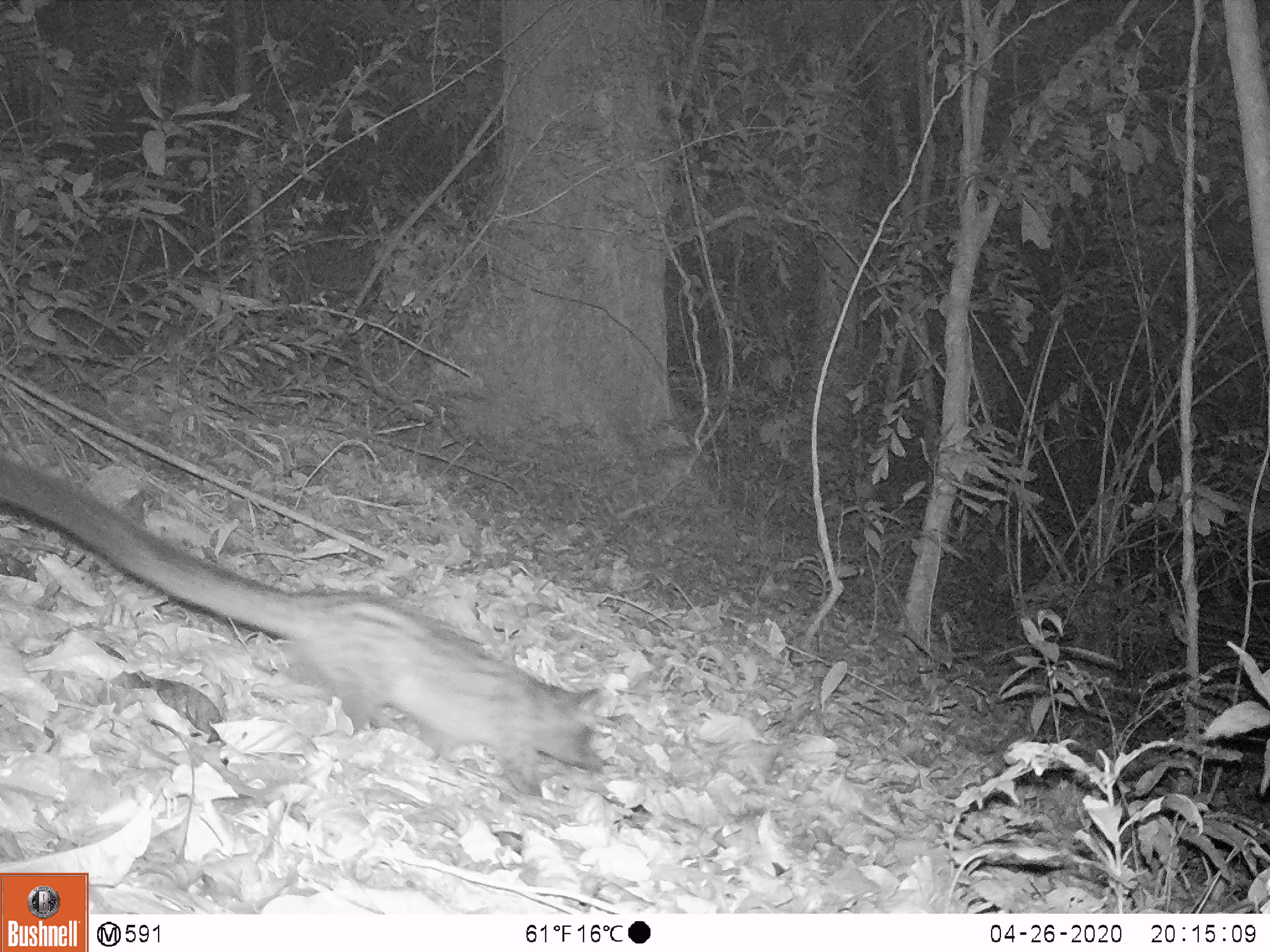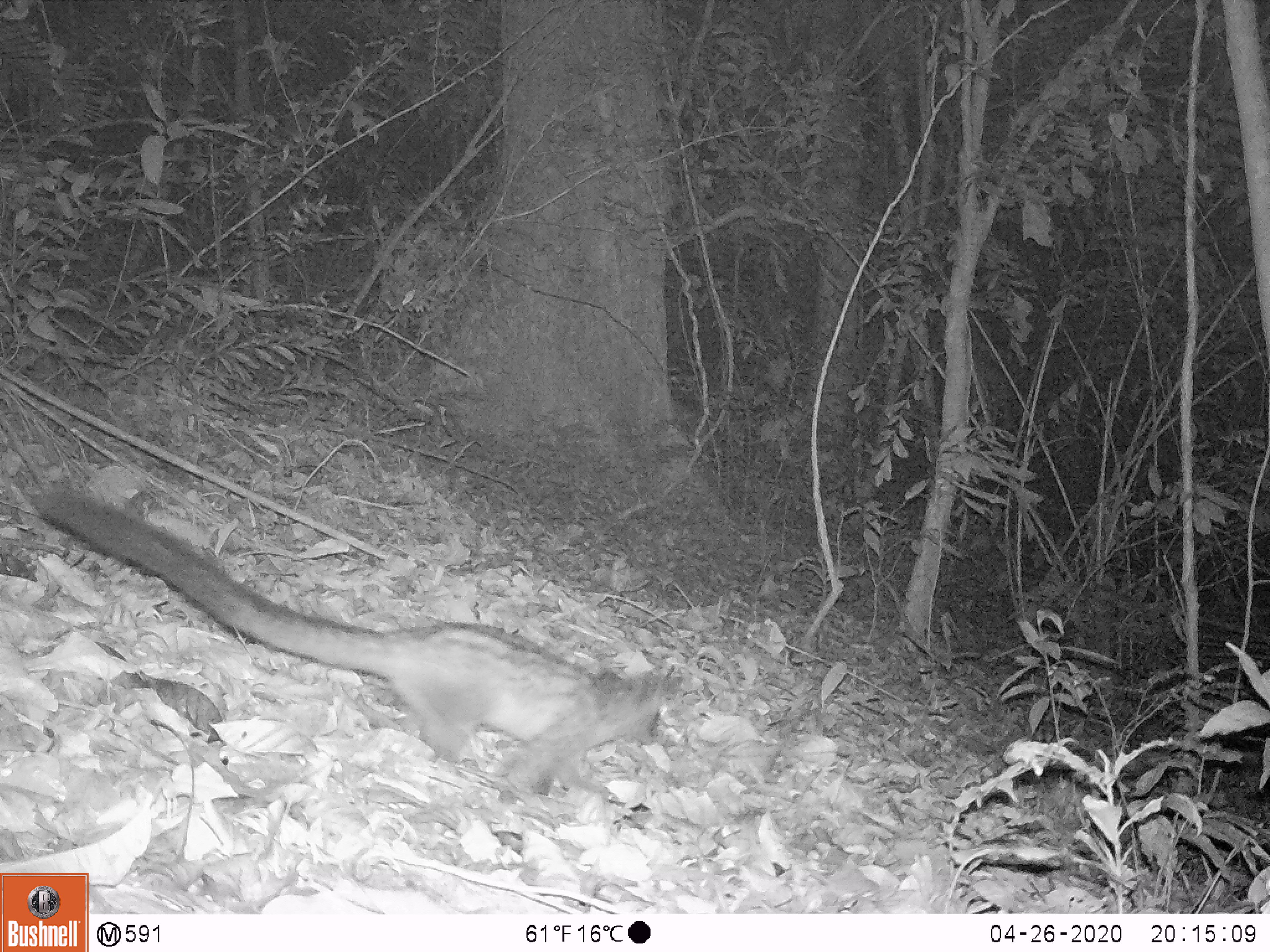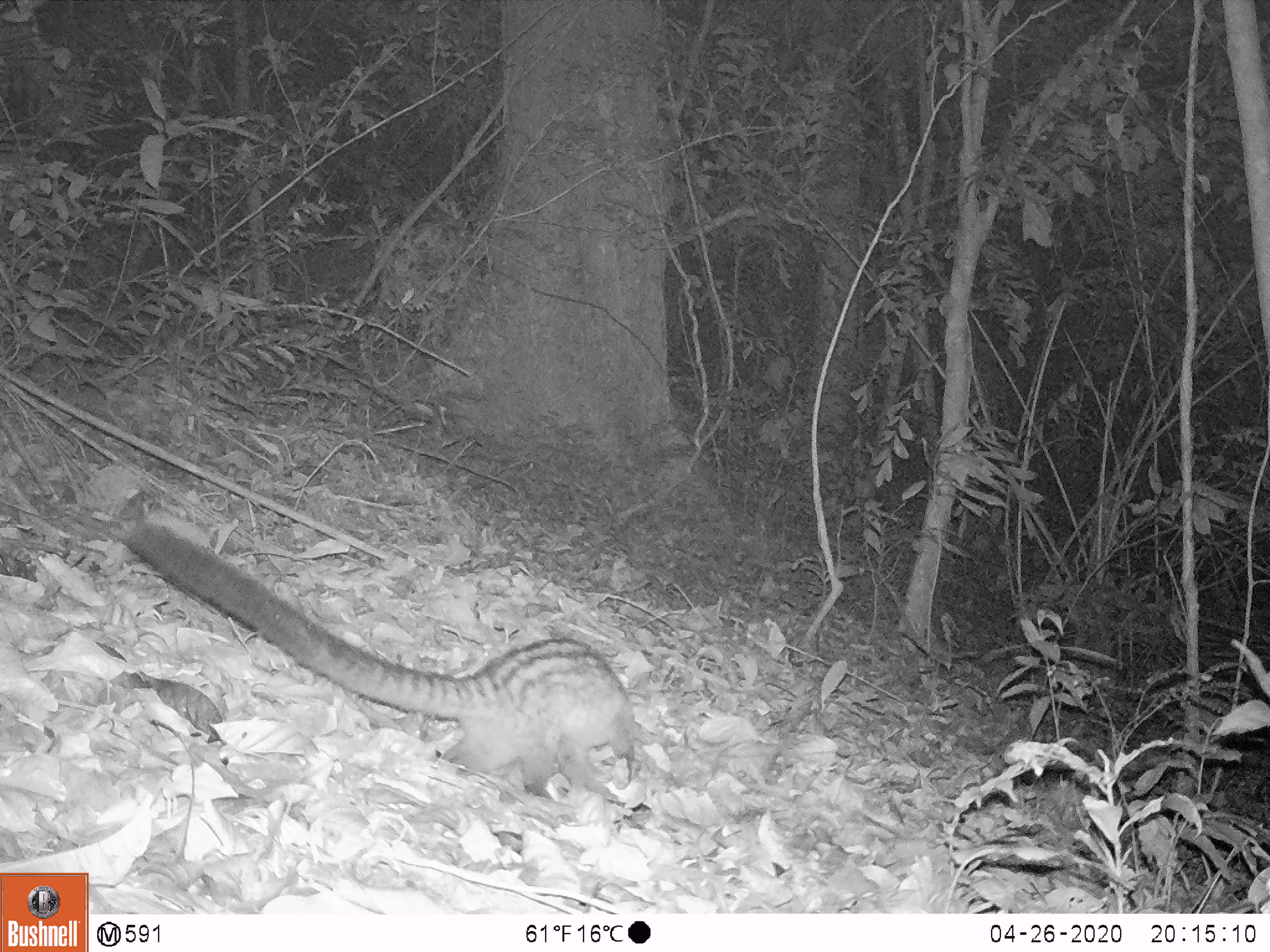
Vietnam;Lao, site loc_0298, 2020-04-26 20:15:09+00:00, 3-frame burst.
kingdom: Animalia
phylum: Chordata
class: Mammalia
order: Carnivora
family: Viverridae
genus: Paradoxurus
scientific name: Paradoxurus hermaphroditus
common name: common palm civet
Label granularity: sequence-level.